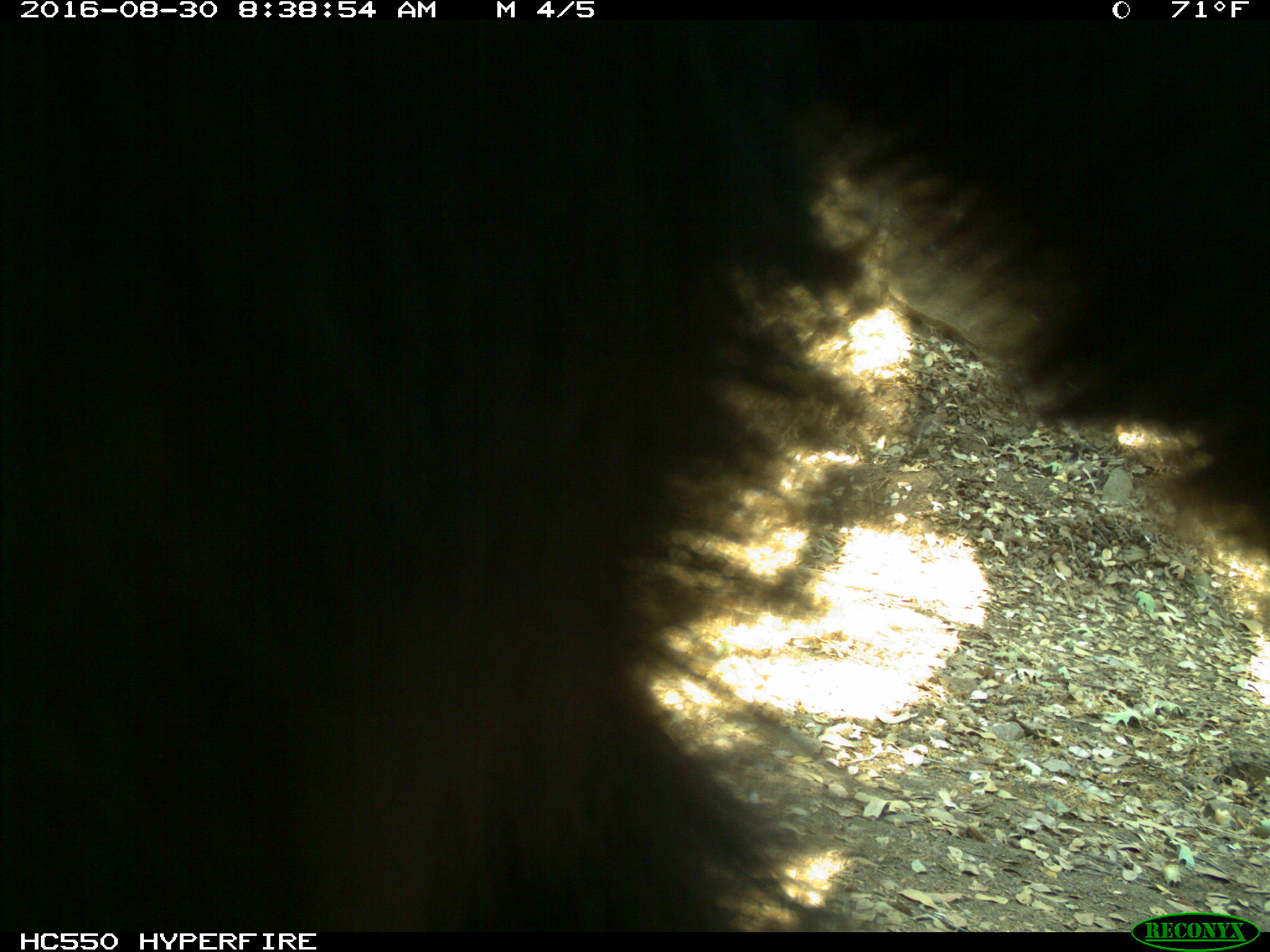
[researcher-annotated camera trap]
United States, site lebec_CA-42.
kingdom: Animalia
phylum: Chordata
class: Mammalia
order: Carnivora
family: Ursidae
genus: Ursus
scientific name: Ursus americanus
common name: american black bear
Ursus americanus (american black bear).